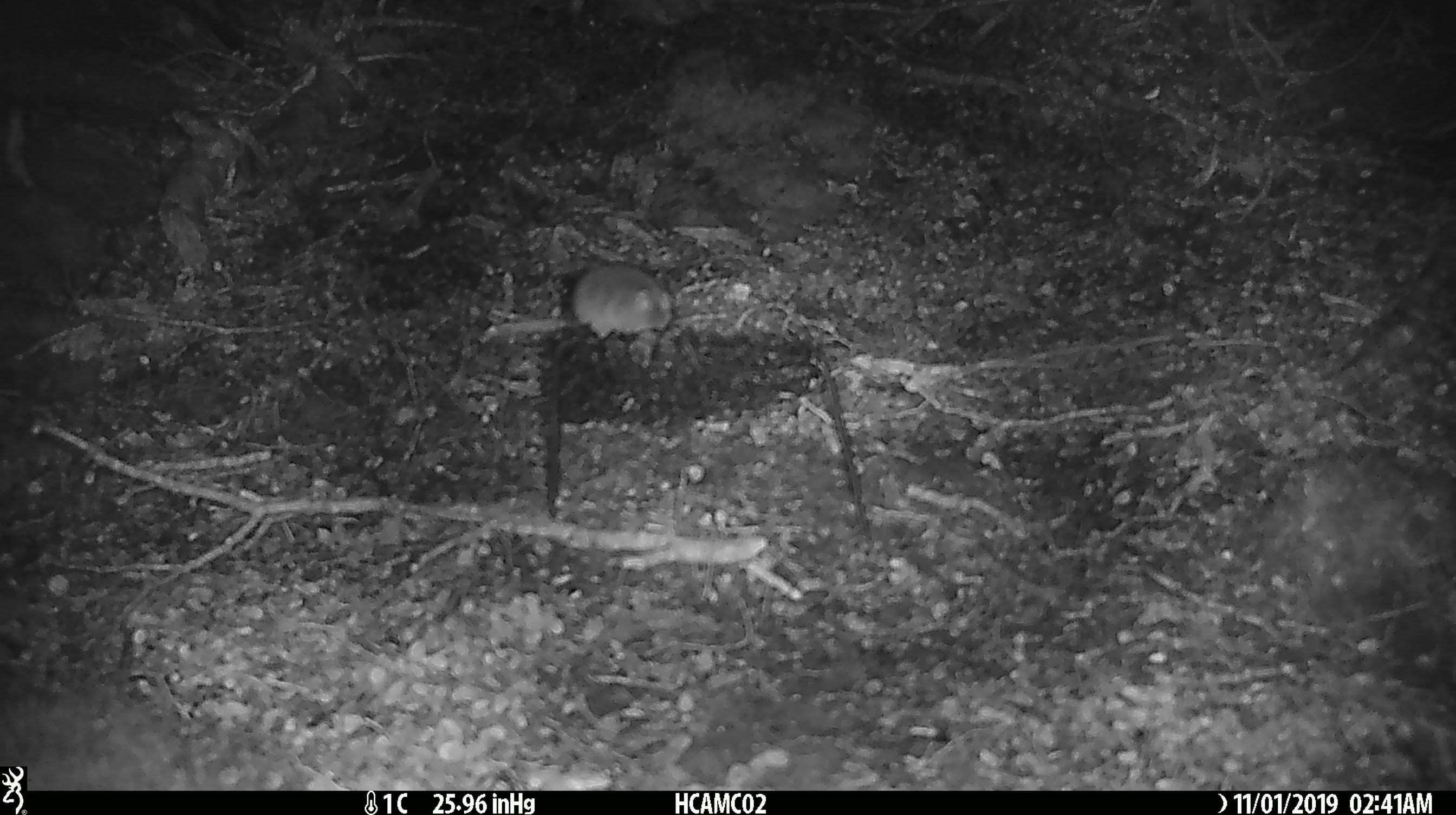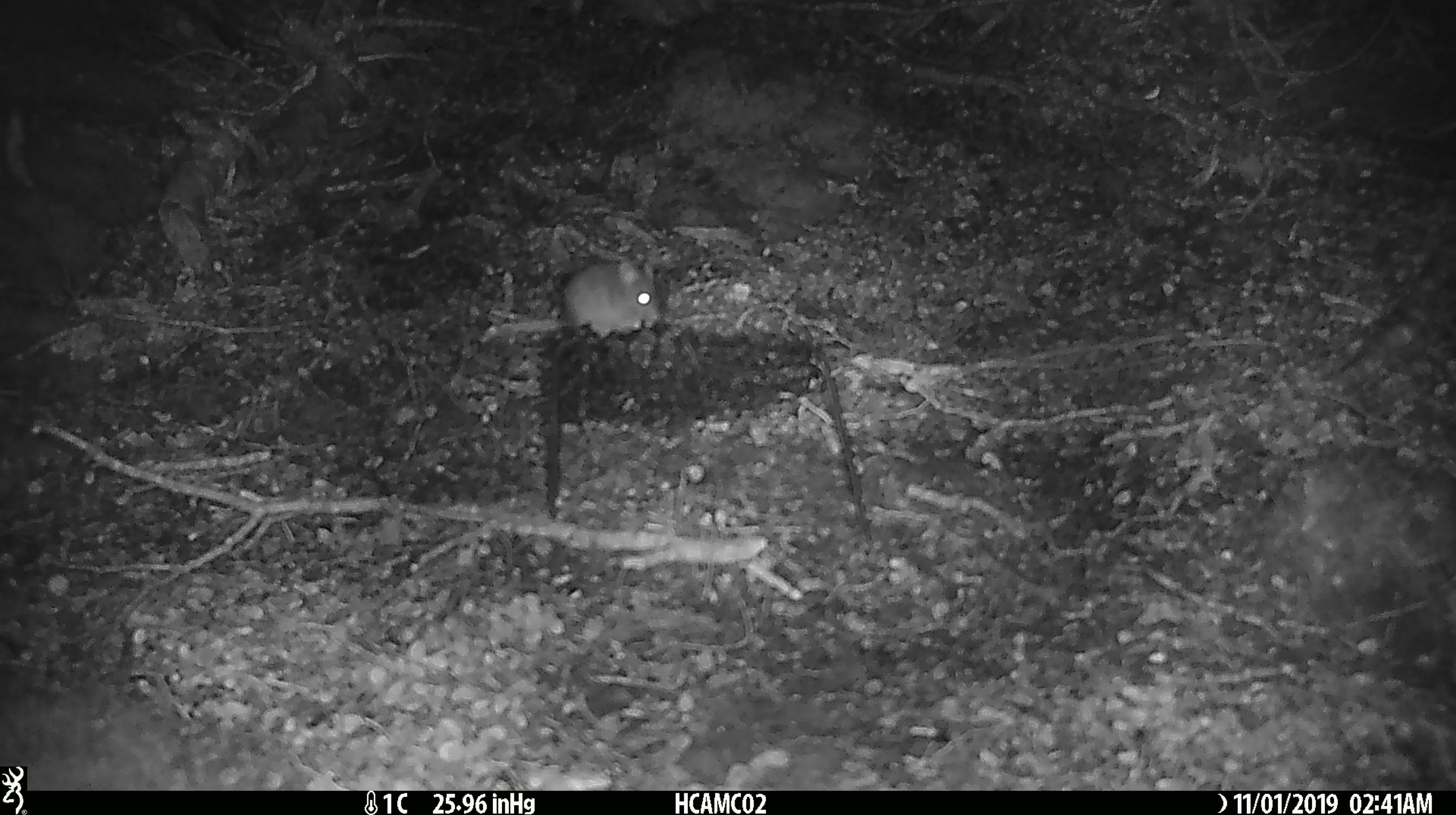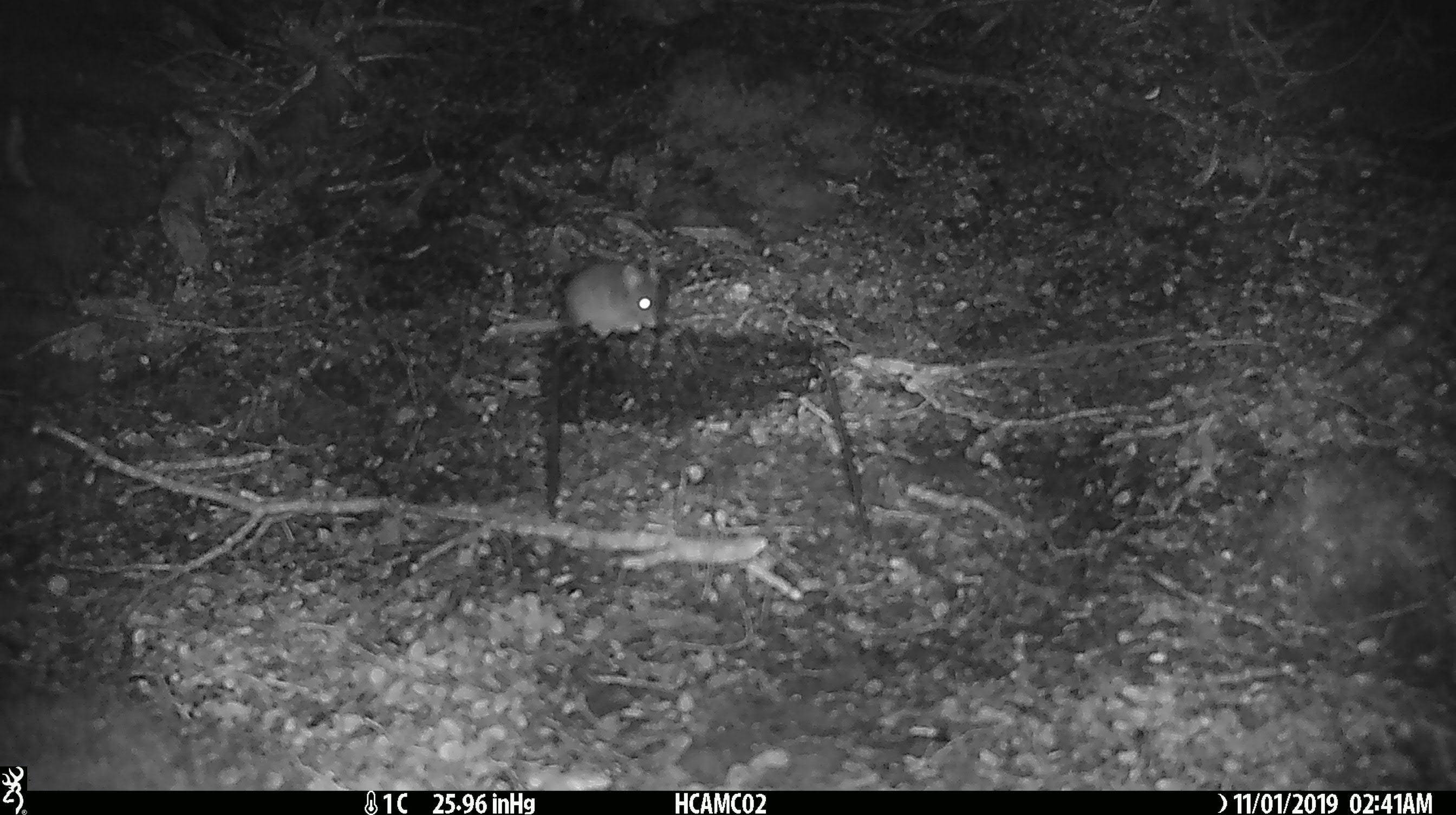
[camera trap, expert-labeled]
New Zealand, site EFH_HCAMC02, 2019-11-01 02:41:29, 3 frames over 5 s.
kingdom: Animalia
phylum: Chordata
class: Mammalia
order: Rodentia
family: Muridae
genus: Mus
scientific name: Mus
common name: mouse